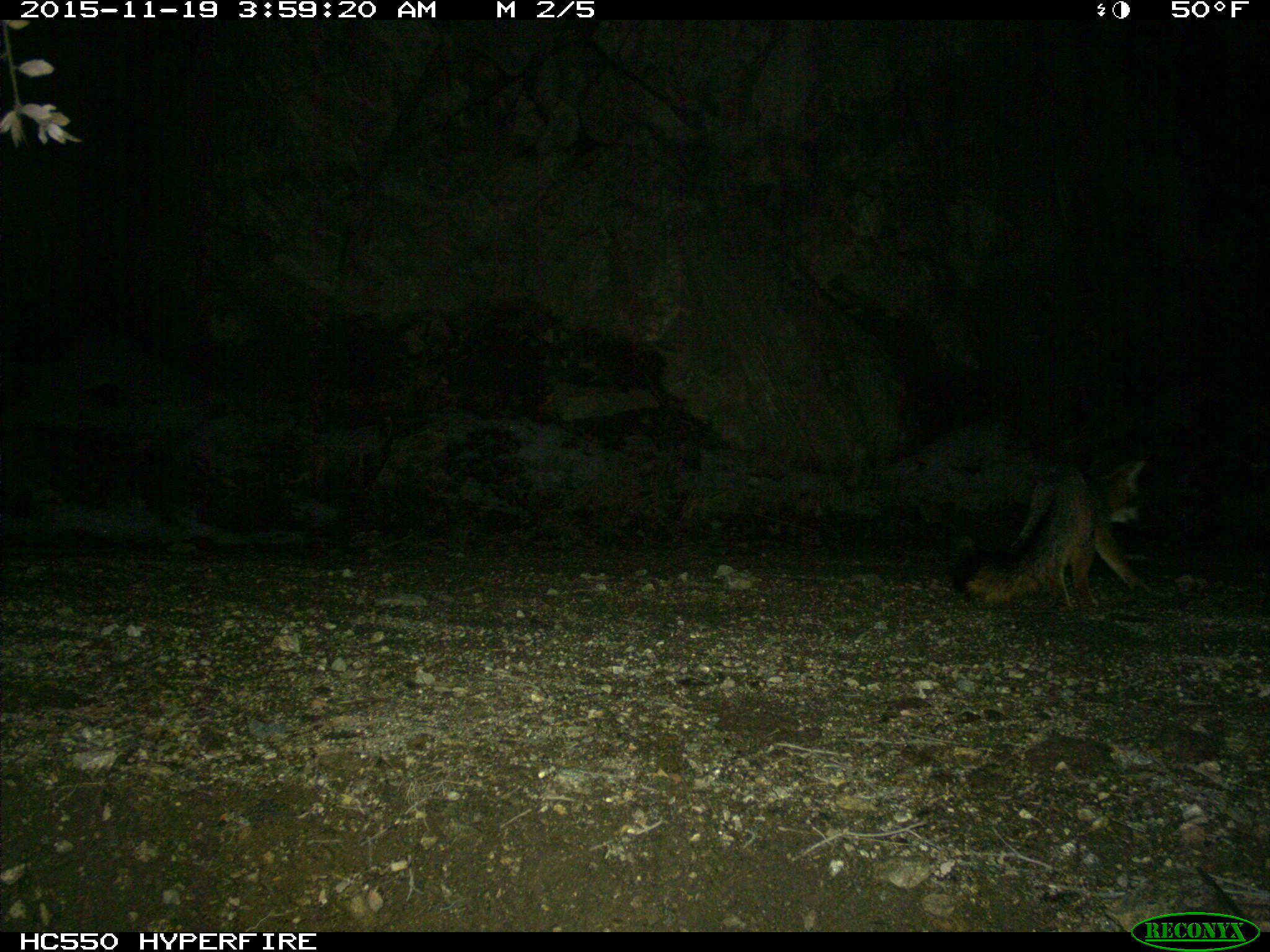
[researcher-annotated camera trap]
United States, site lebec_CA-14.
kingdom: Animalia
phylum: Chordata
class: Mammalia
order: Carnivora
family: Canidae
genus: Urocyon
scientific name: Urocyon cinereoargenteus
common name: gray fox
Urocyon cinereoargenteus (gray fox).